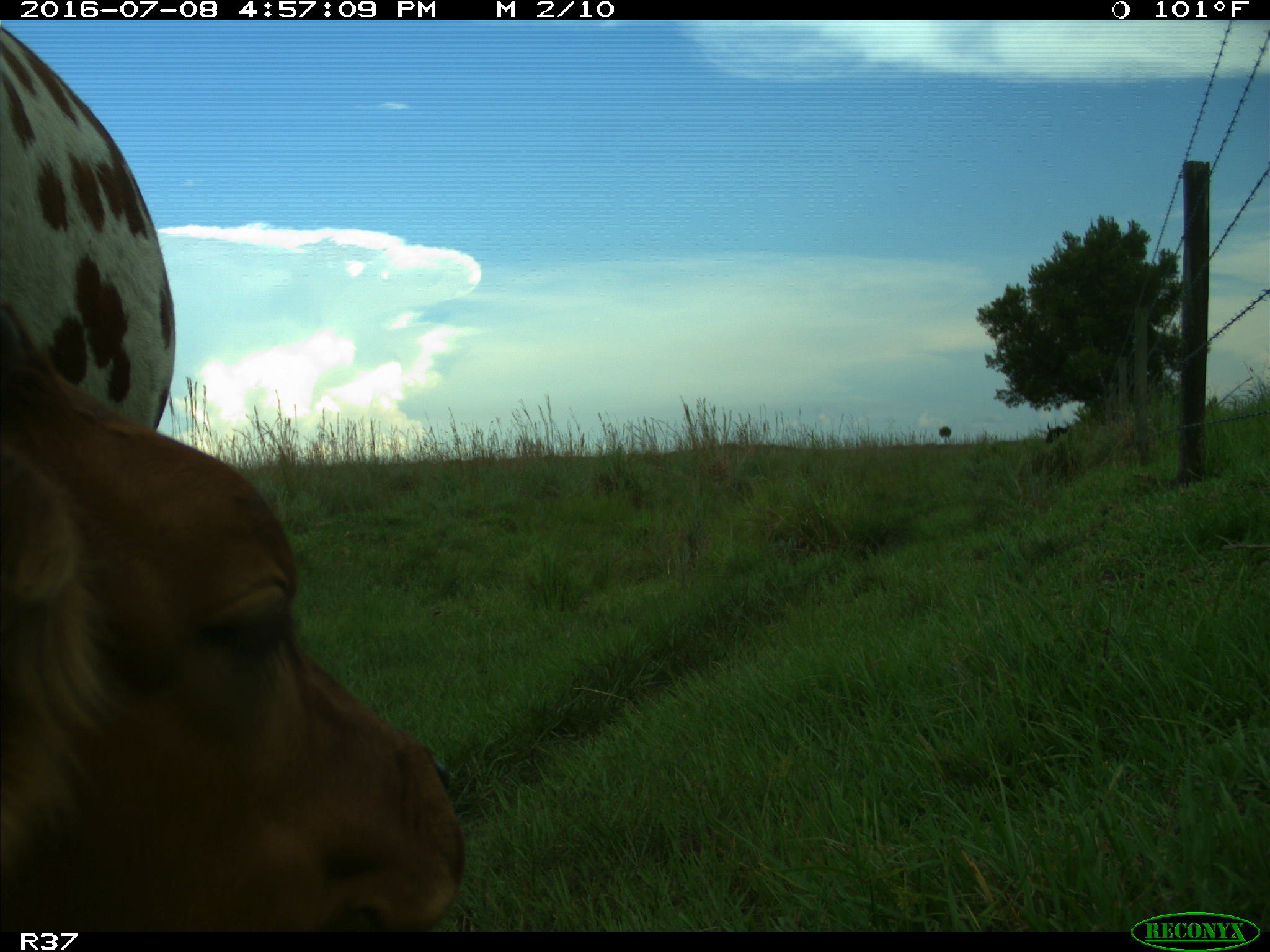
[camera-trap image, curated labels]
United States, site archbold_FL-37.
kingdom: Animalia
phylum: Chordata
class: Mammalia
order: Artiodactyla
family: Bovidae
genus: Bos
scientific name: Bos taurus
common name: domestic cow